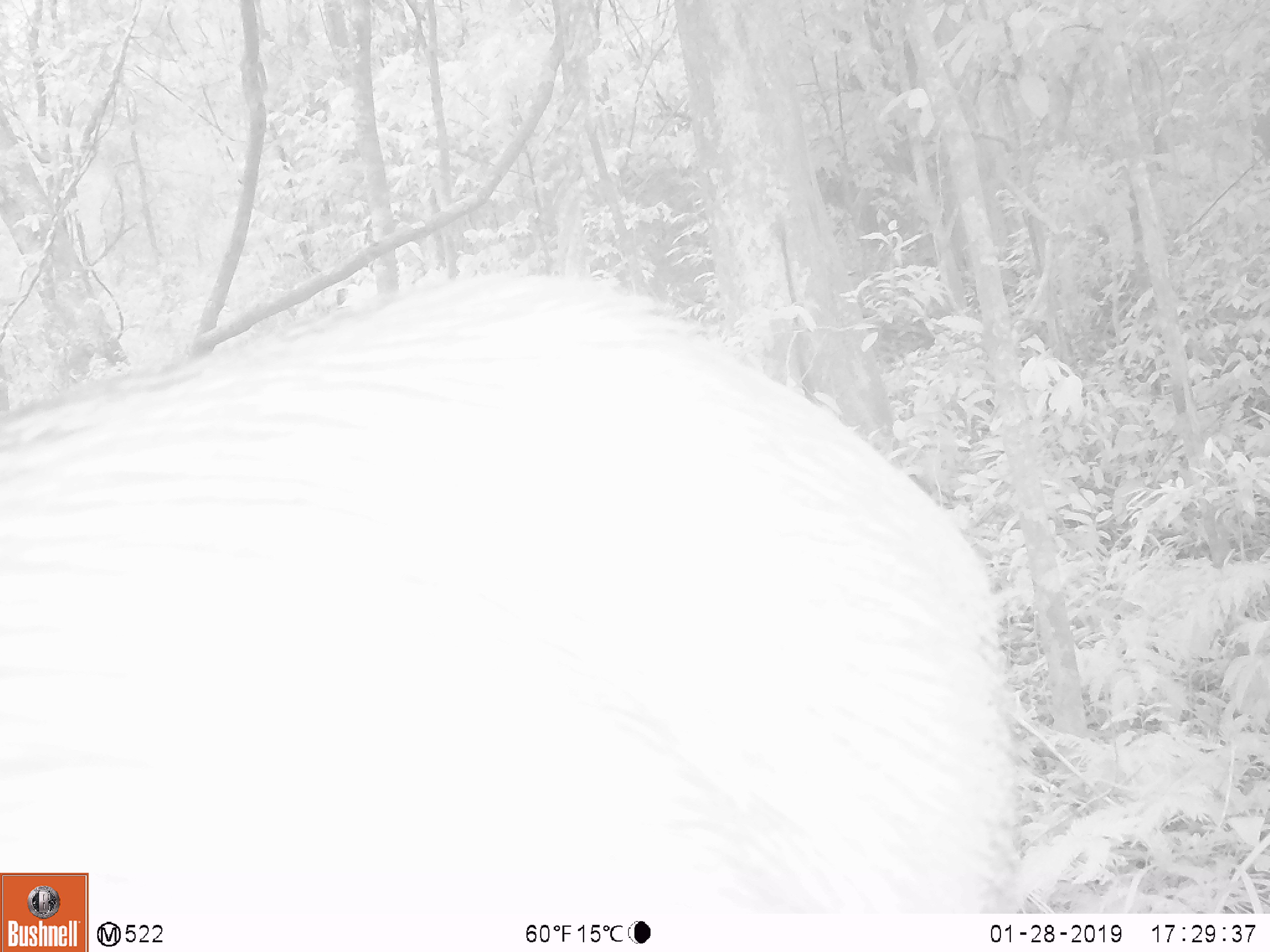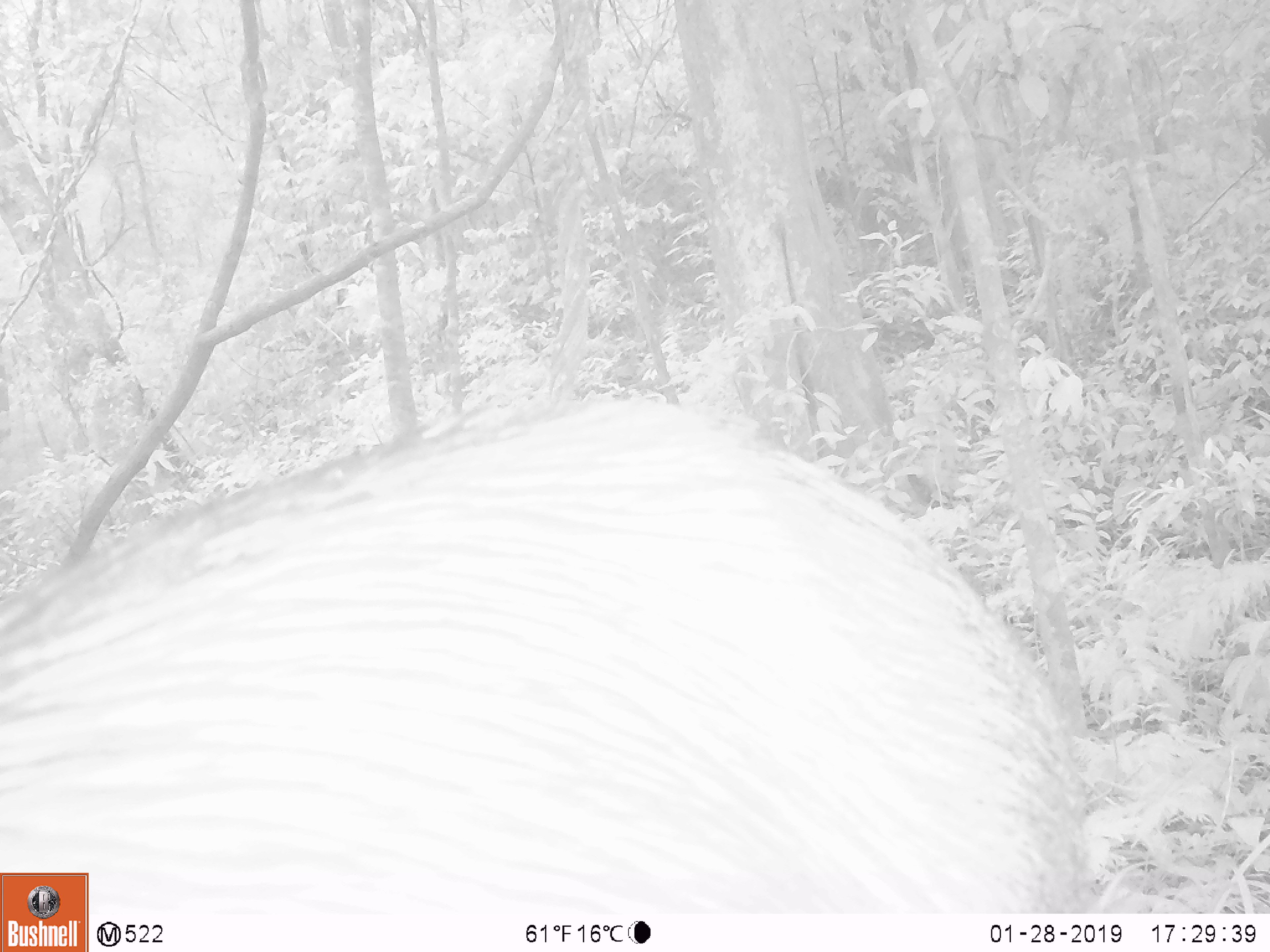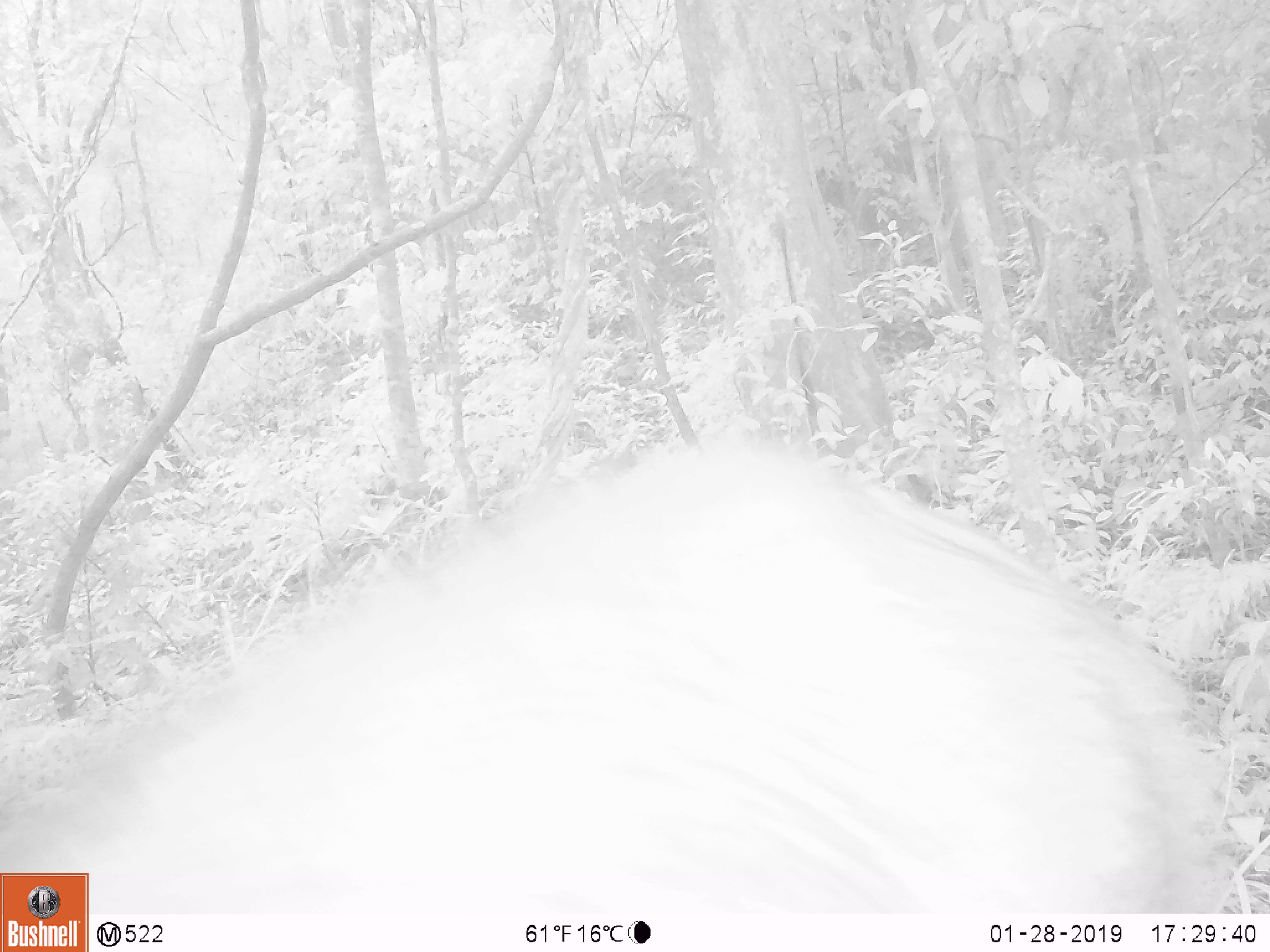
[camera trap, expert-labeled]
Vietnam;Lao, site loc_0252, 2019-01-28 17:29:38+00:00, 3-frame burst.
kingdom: Animalia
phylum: Chordata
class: Mammalia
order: Artiodactyla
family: Cervidae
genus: Rusa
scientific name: Rusa unicolor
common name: sambar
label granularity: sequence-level